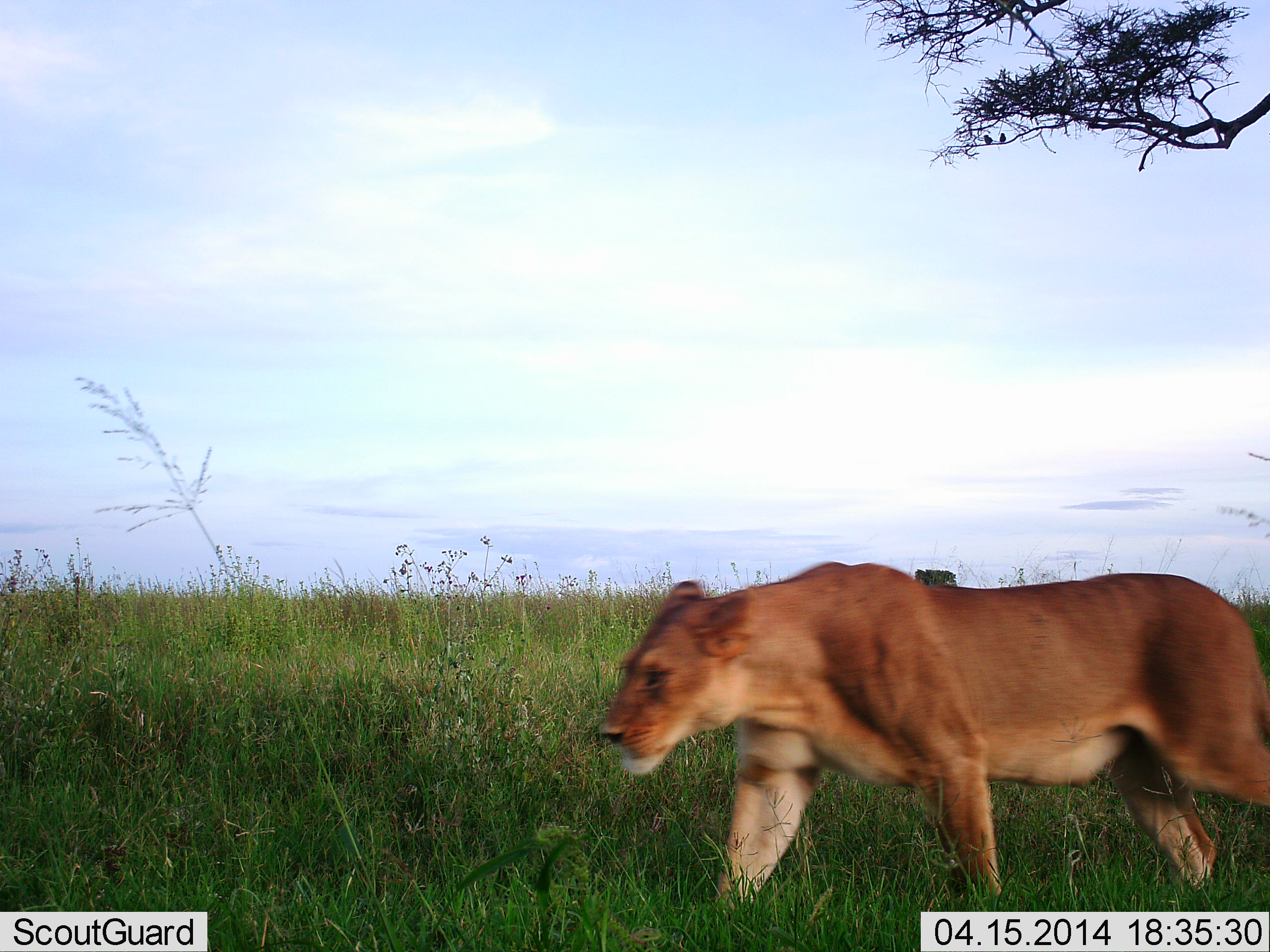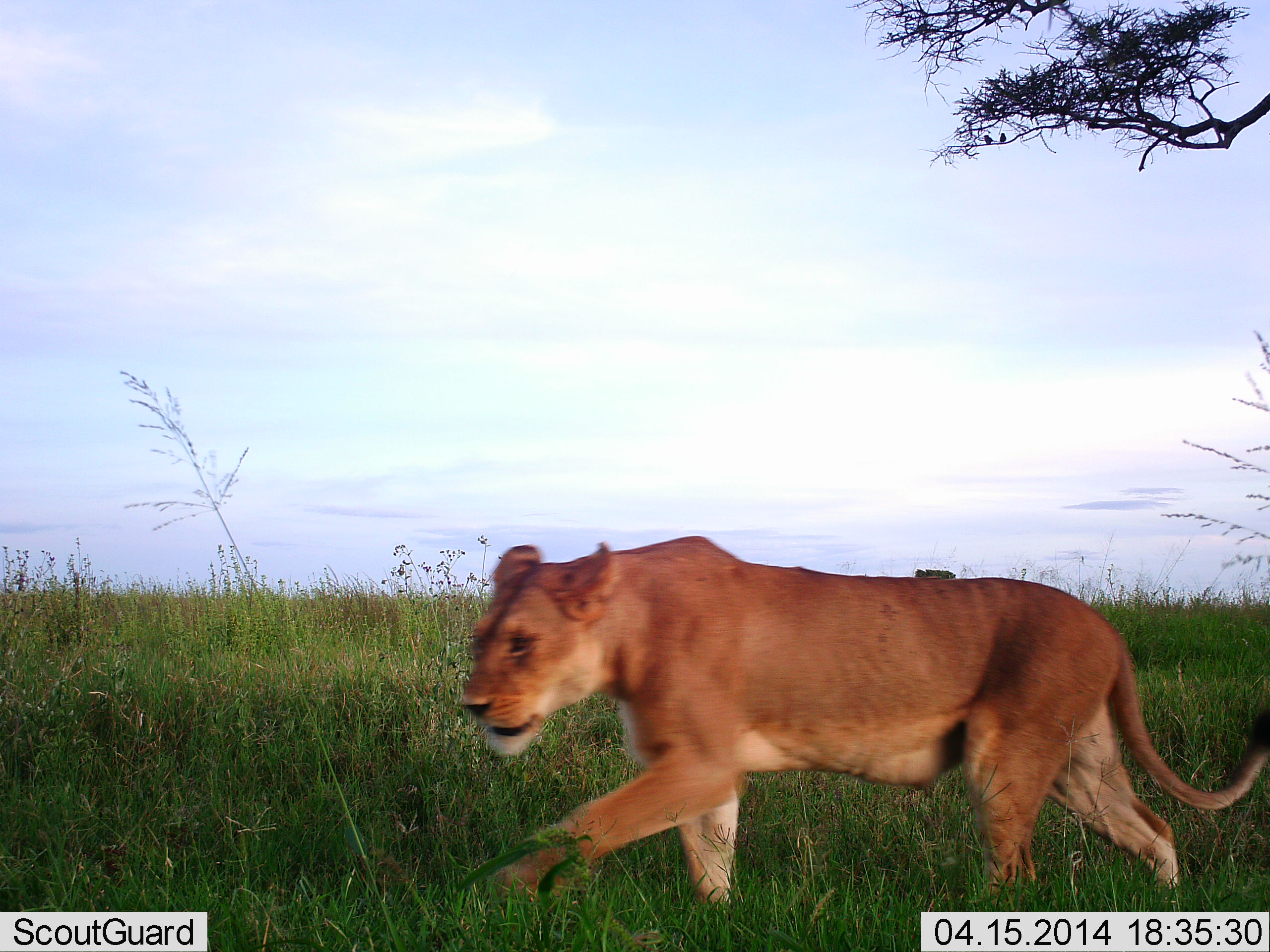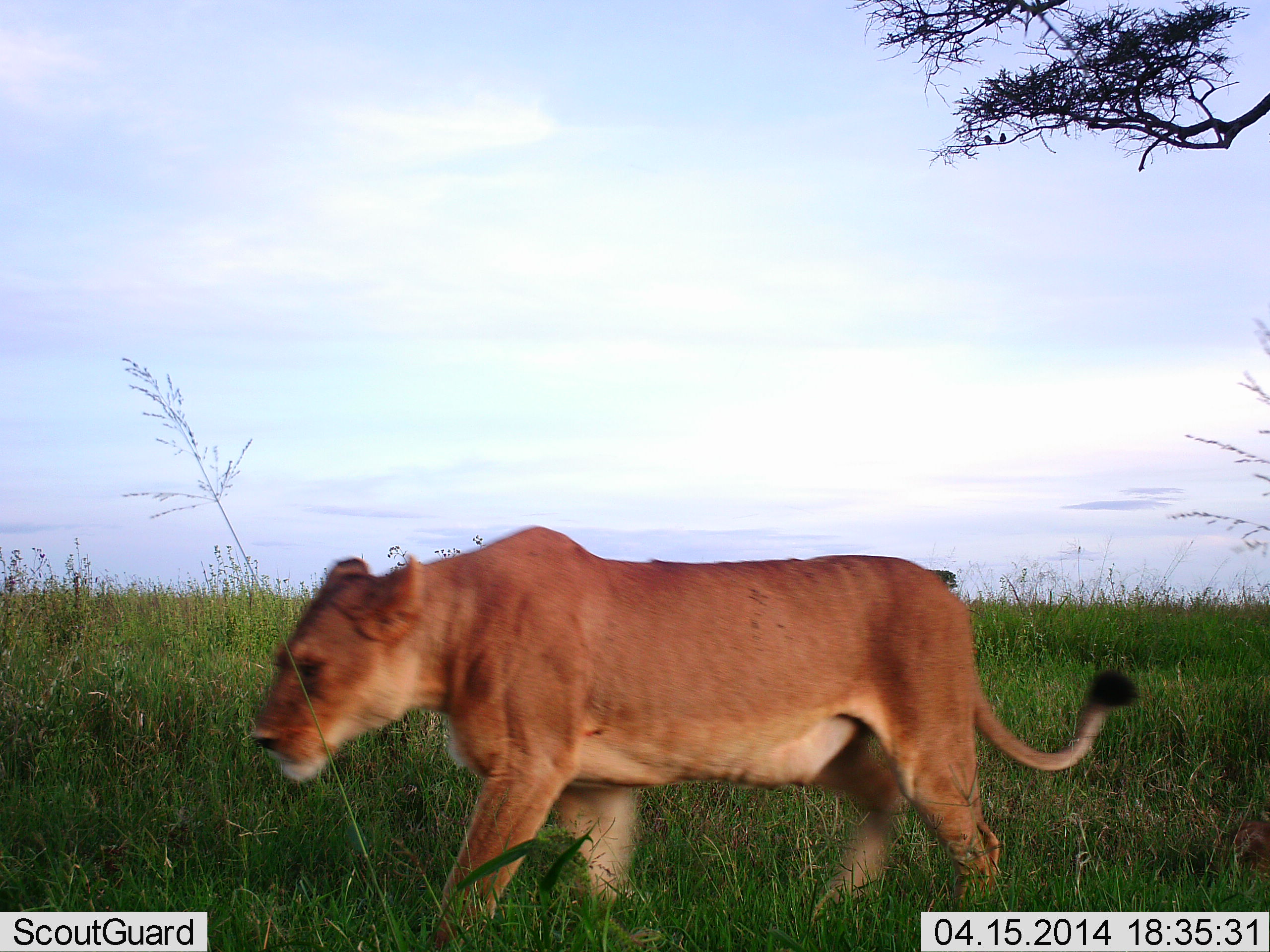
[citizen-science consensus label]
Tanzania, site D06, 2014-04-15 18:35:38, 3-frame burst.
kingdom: Animalia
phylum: Chordata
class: Mammalia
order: Carnivora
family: Felidae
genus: Panthera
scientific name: Panthera leo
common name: lion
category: lionfemale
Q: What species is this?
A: Lionfemale (lion) (Panthera leo).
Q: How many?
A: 1.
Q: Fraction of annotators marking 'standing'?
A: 7%.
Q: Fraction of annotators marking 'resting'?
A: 0%.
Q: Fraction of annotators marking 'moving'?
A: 97%.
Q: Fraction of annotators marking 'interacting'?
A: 2%.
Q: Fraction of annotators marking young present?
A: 0%.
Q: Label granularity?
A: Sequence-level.